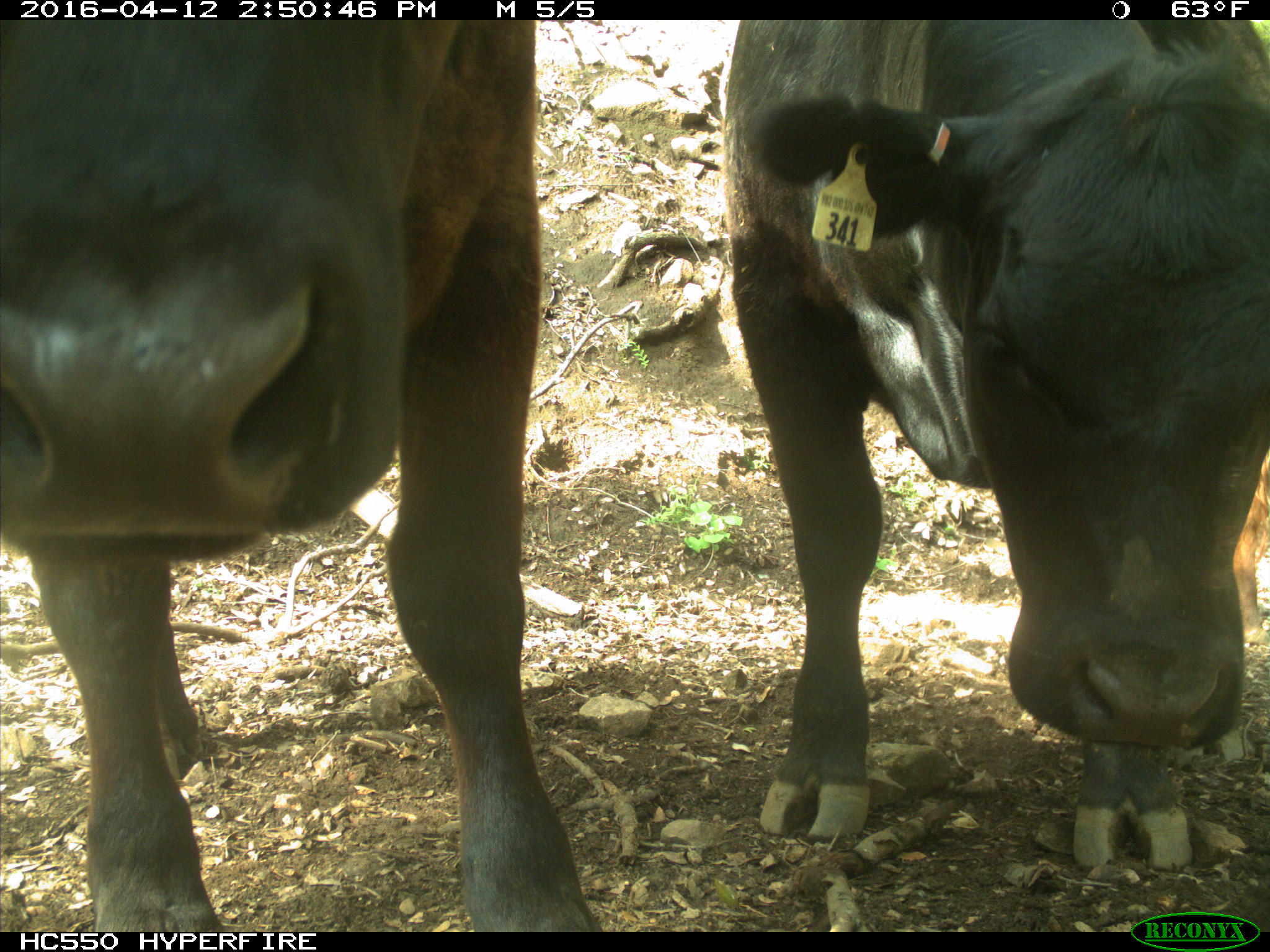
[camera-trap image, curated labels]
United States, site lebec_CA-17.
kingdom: Animalia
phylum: Chordata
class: Mammalia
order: Artiodactyla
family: Bovidae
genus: Bos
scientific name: Bos taurus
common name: domestic cow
Bos taurus (domestic cow).